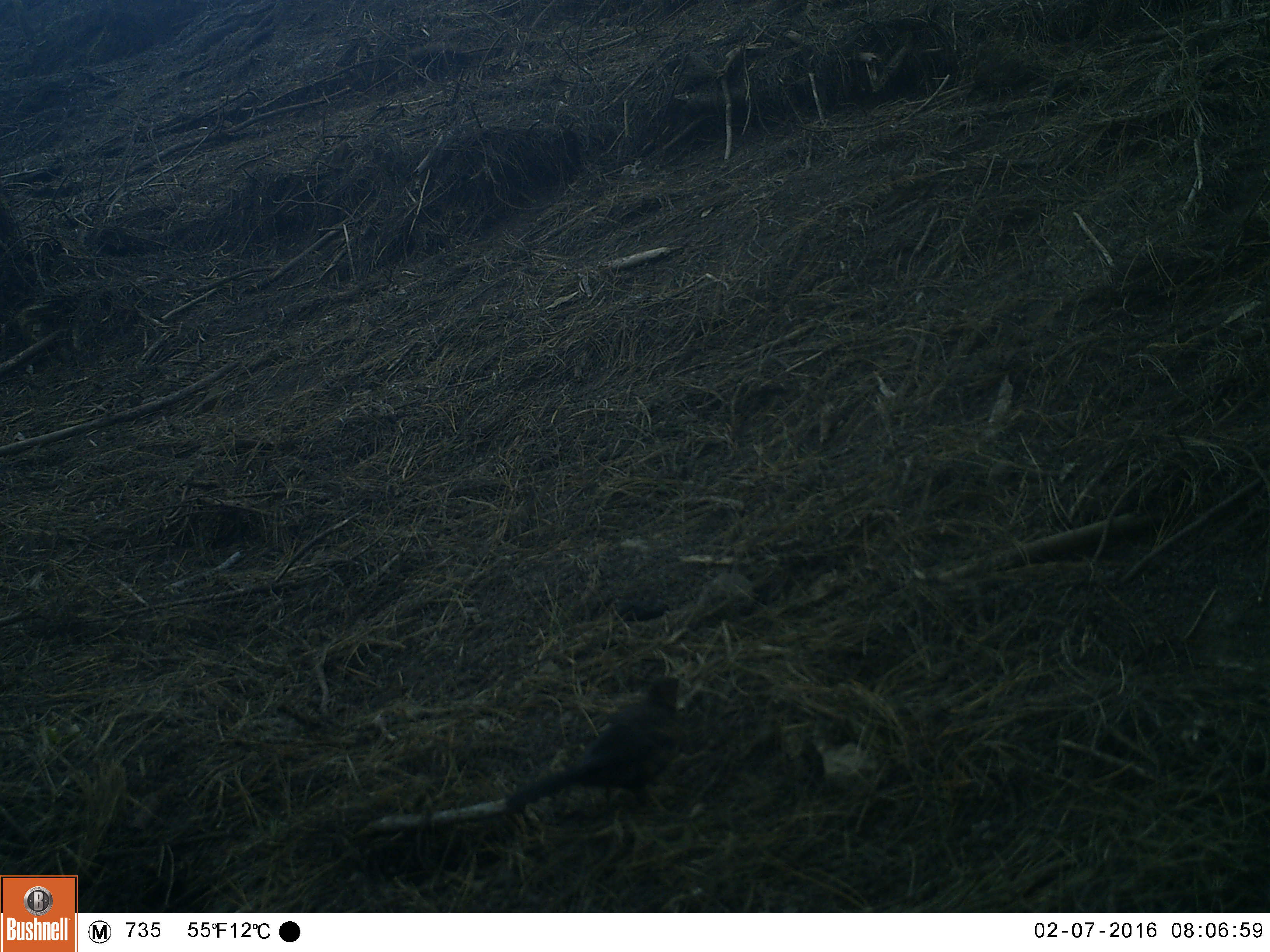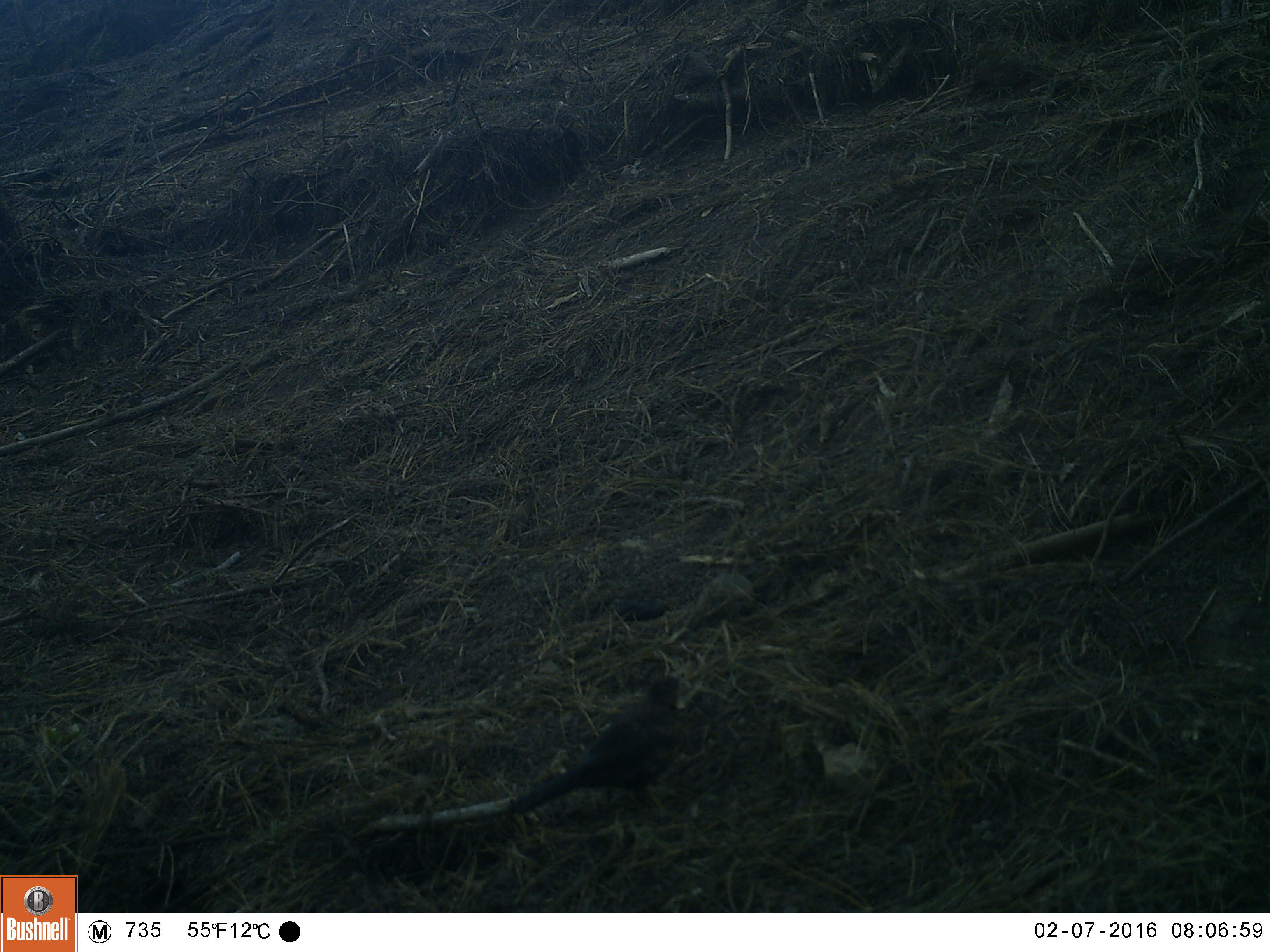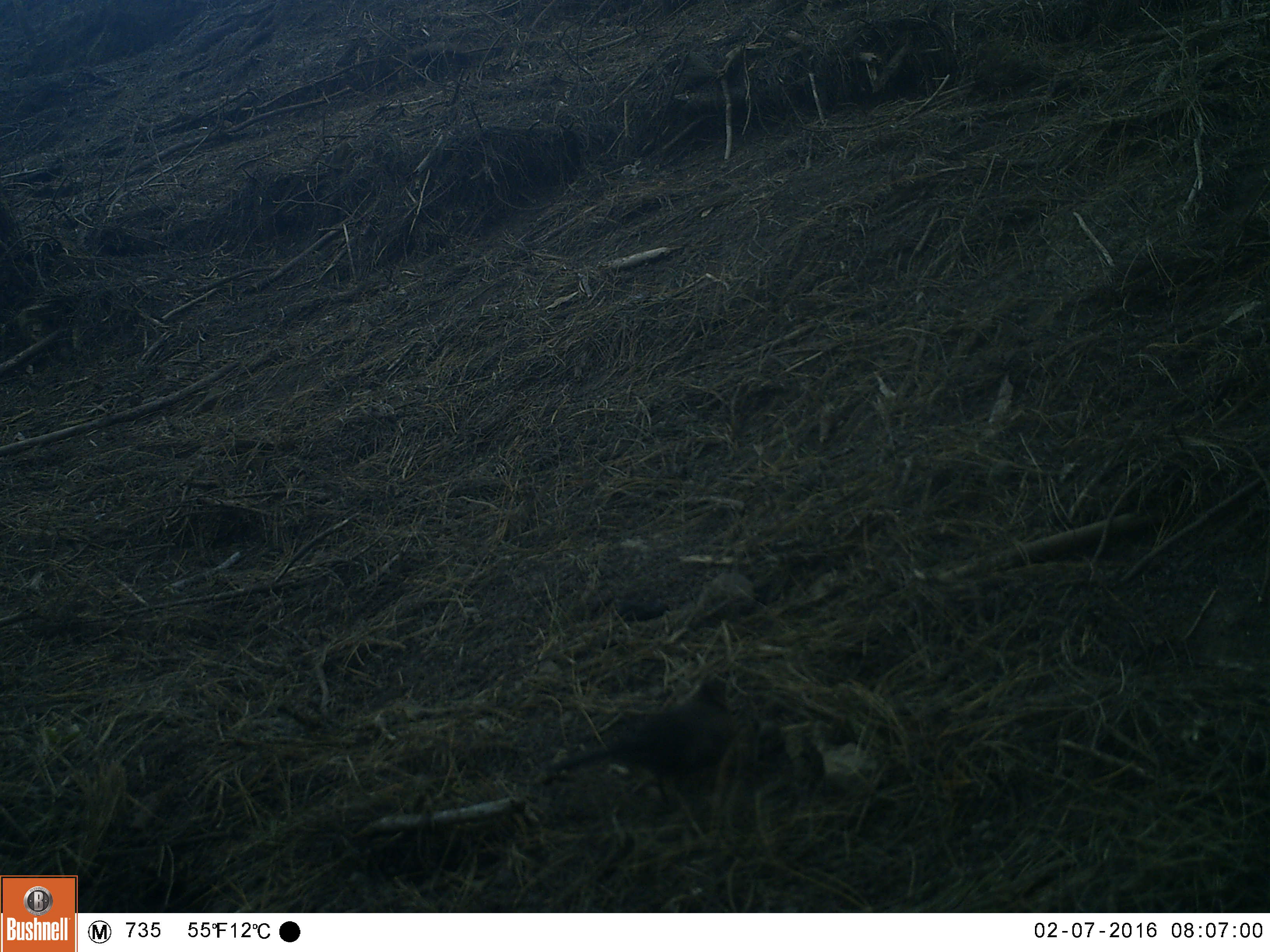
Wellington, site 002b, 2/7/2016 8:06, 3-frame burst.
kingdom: Animalia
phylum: Chordata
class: Aves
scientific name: Aves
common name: bird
Bird (Aves).